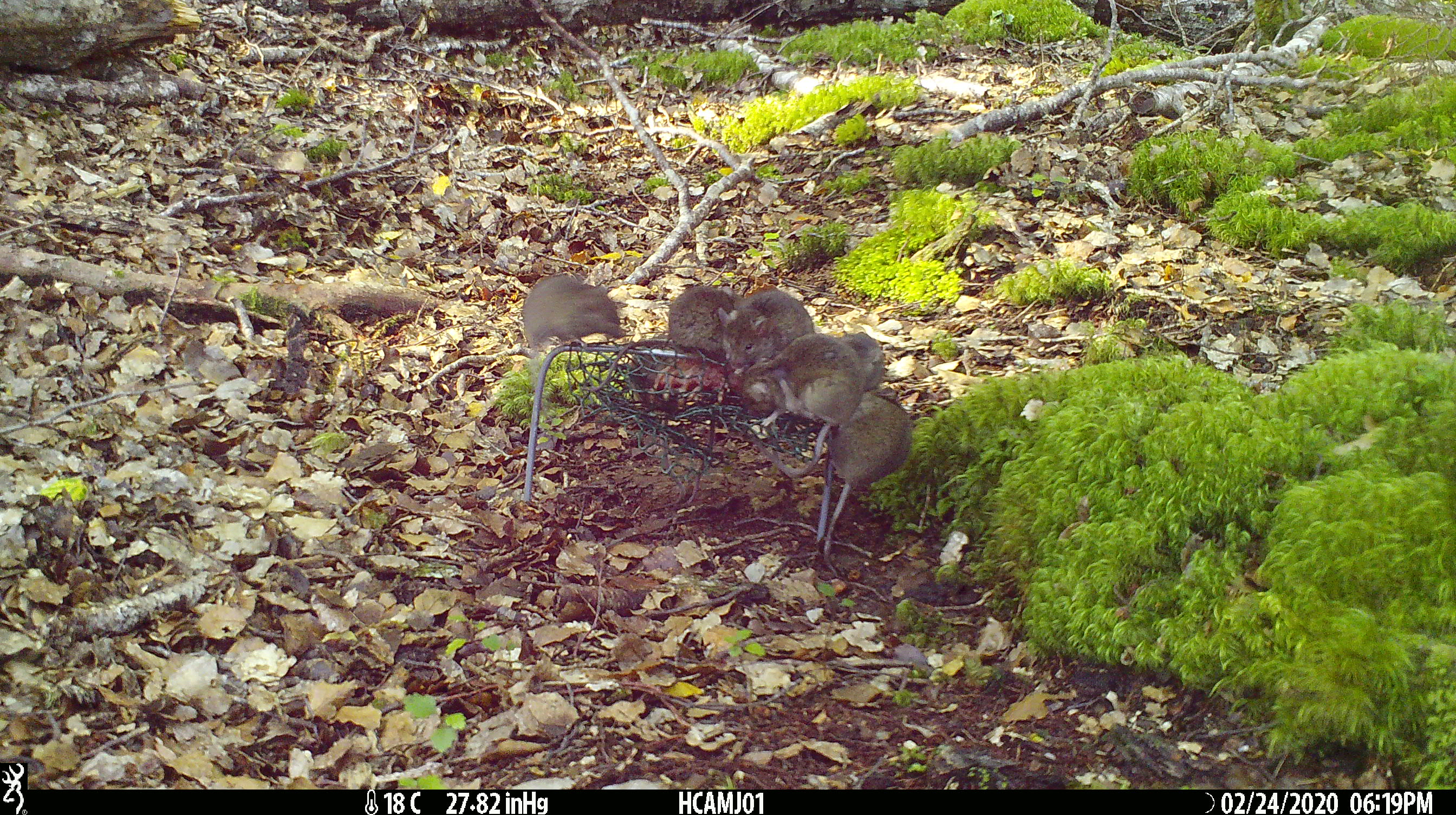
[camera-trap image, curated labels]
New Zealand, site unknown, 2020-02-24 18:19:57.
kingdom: Animalia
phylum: Chordata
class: Mammalia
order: Rodentia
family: Muridae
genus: Mus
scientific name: Mus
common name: mouse